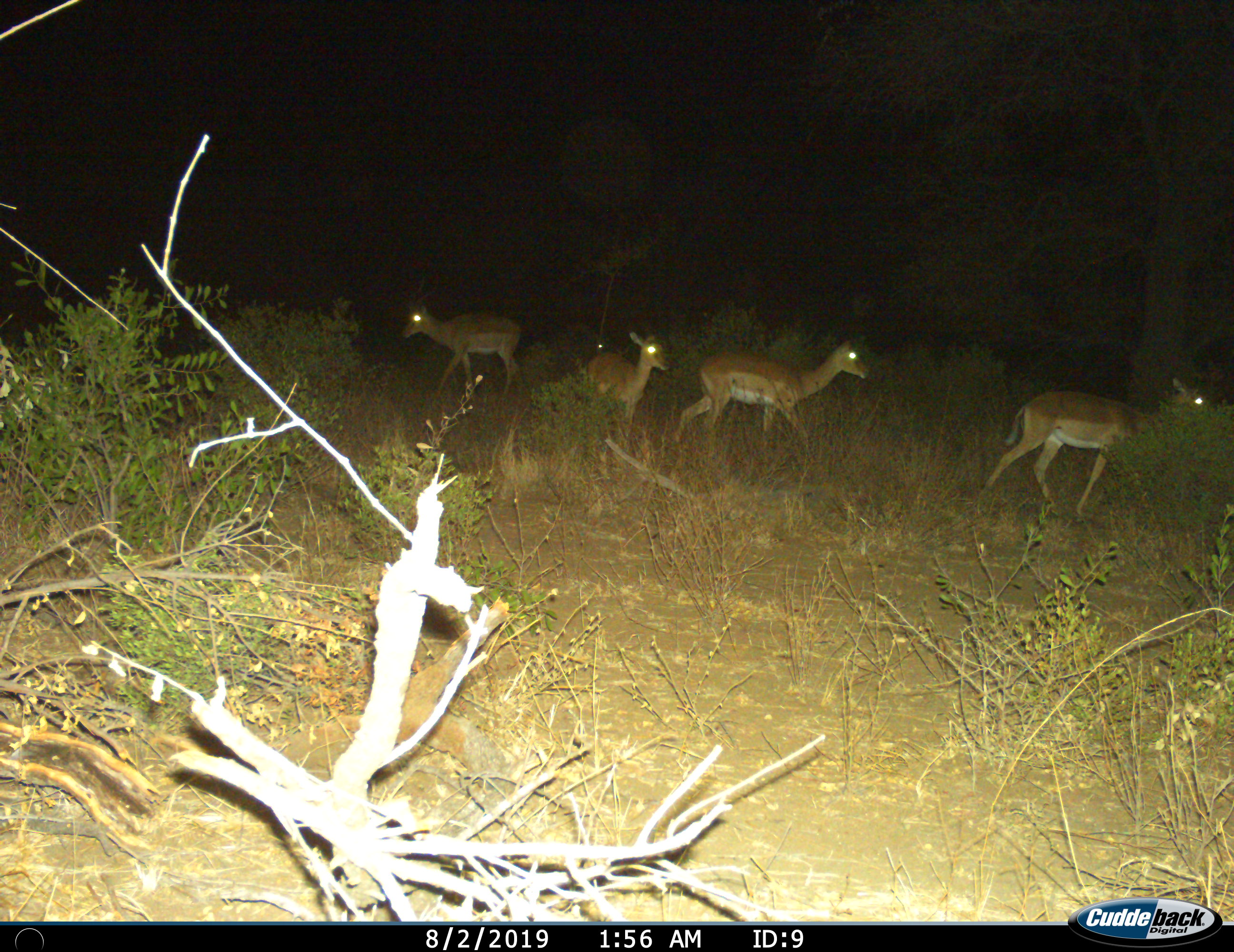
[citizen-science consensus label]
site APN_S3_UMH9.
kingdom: Animalia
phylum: Chordata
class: Mammalia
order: Artiodactyla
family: Bovidae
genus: Aepyceros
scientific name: Aepyceros melampus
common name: impala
Impala (Aepyceros melampus), count 4. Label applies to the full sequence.